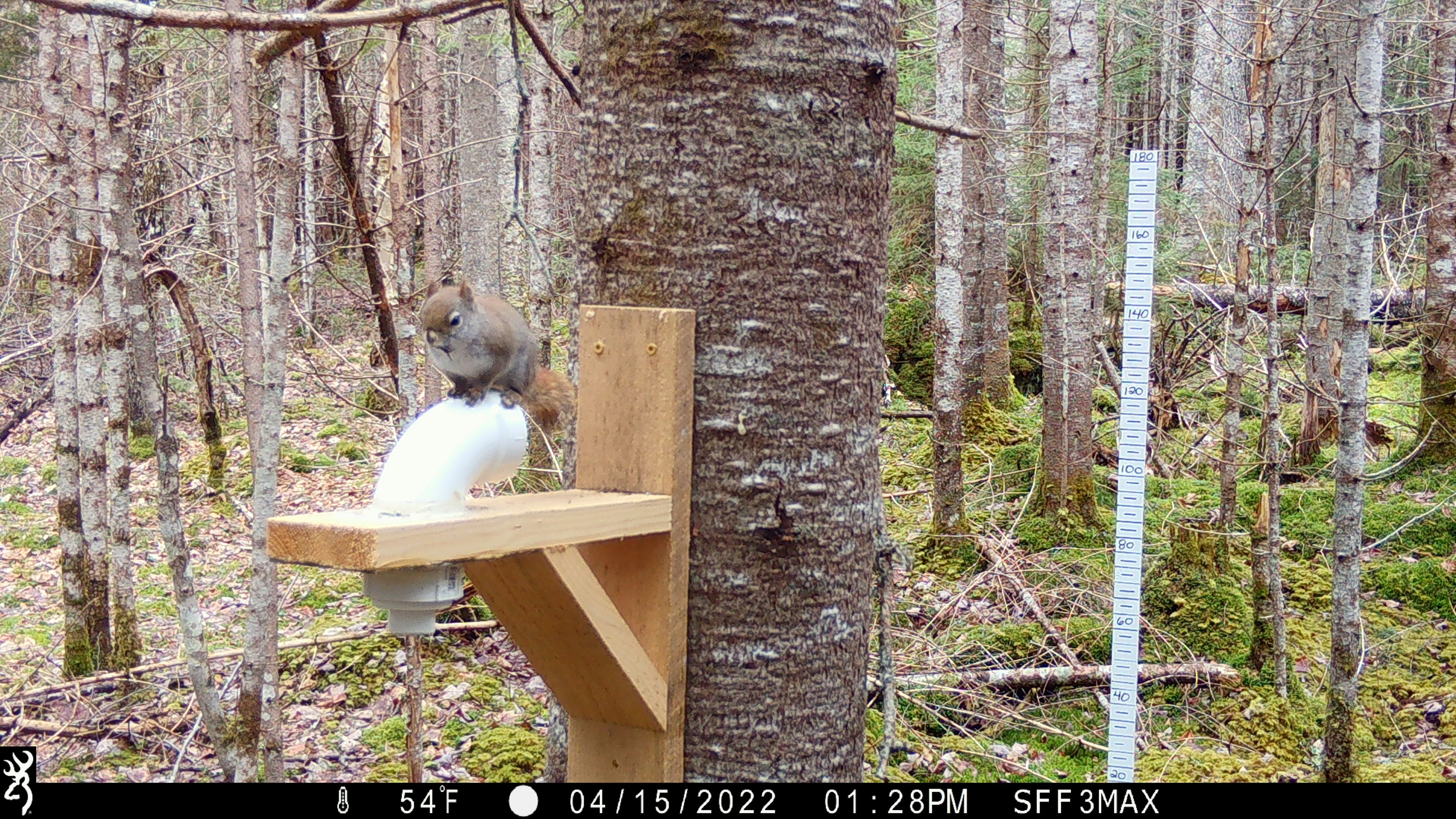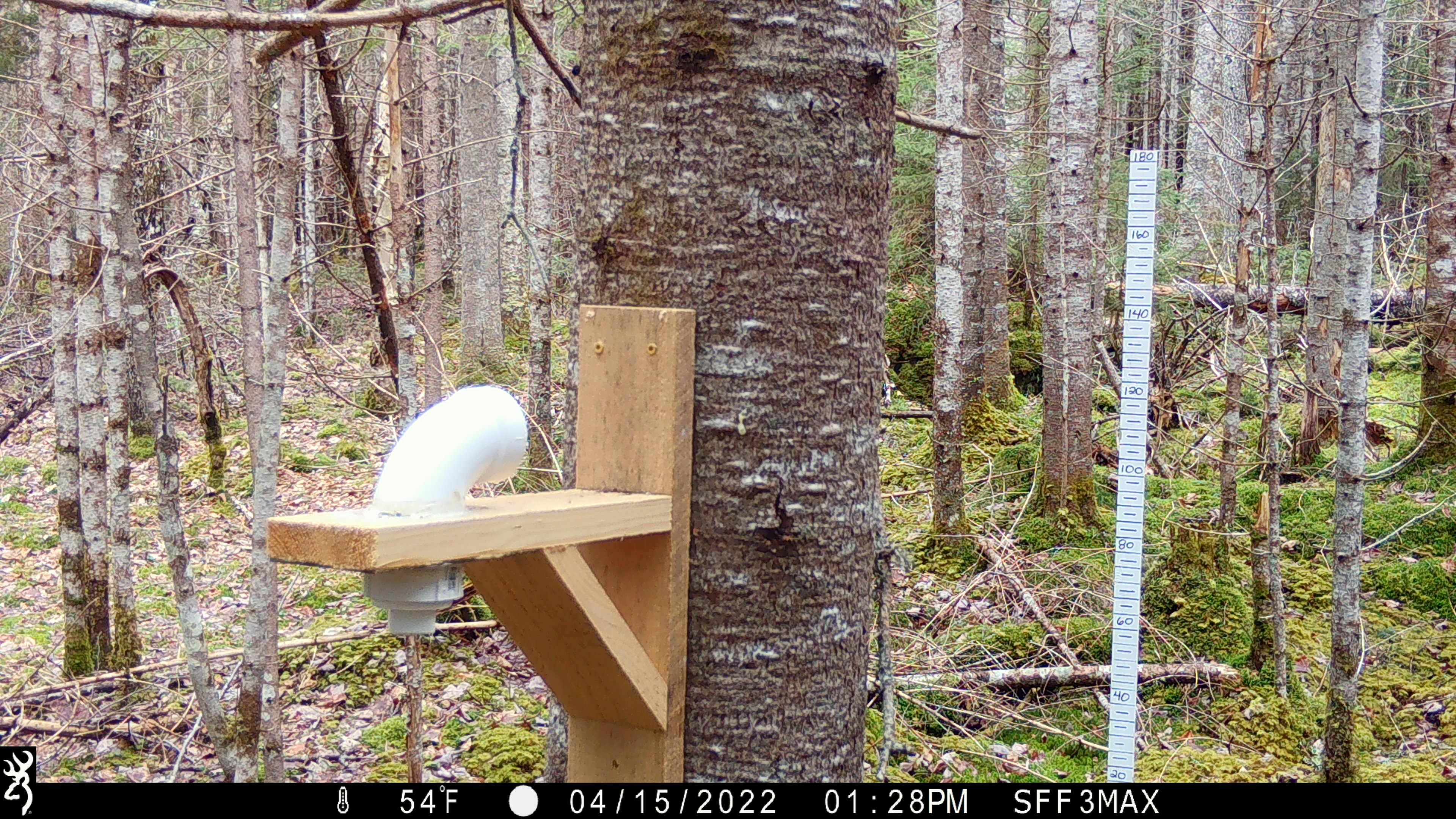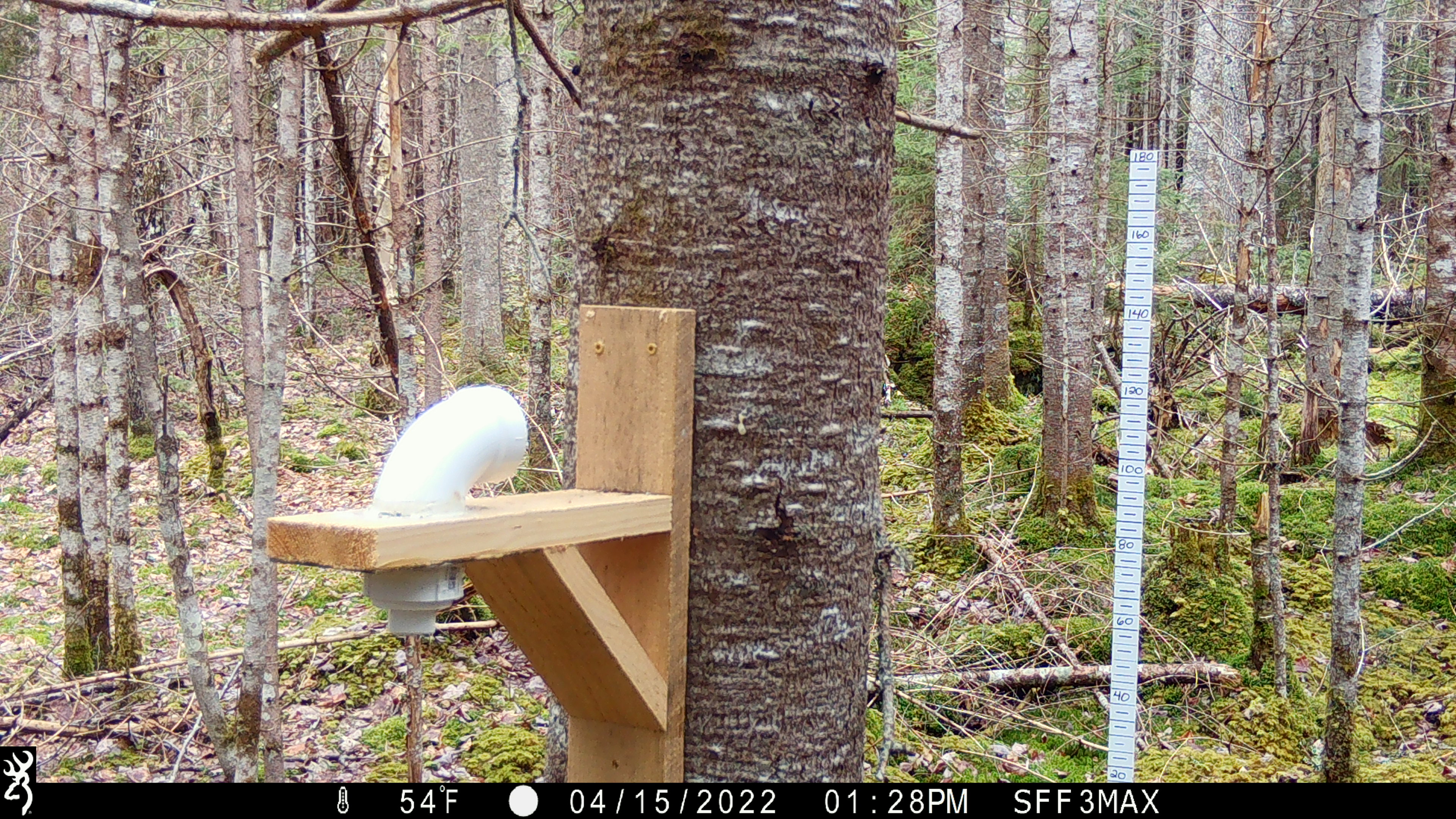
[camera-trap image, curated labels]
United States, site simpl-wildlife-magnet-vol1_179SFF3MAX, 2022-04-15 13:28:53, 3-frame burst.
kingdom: Animalia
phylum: Chordata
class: Mammalia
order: Rodentia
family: Sciuridae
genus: Tamiasciurus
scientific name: Tamiasciurus hudsonicus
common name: red squirrel